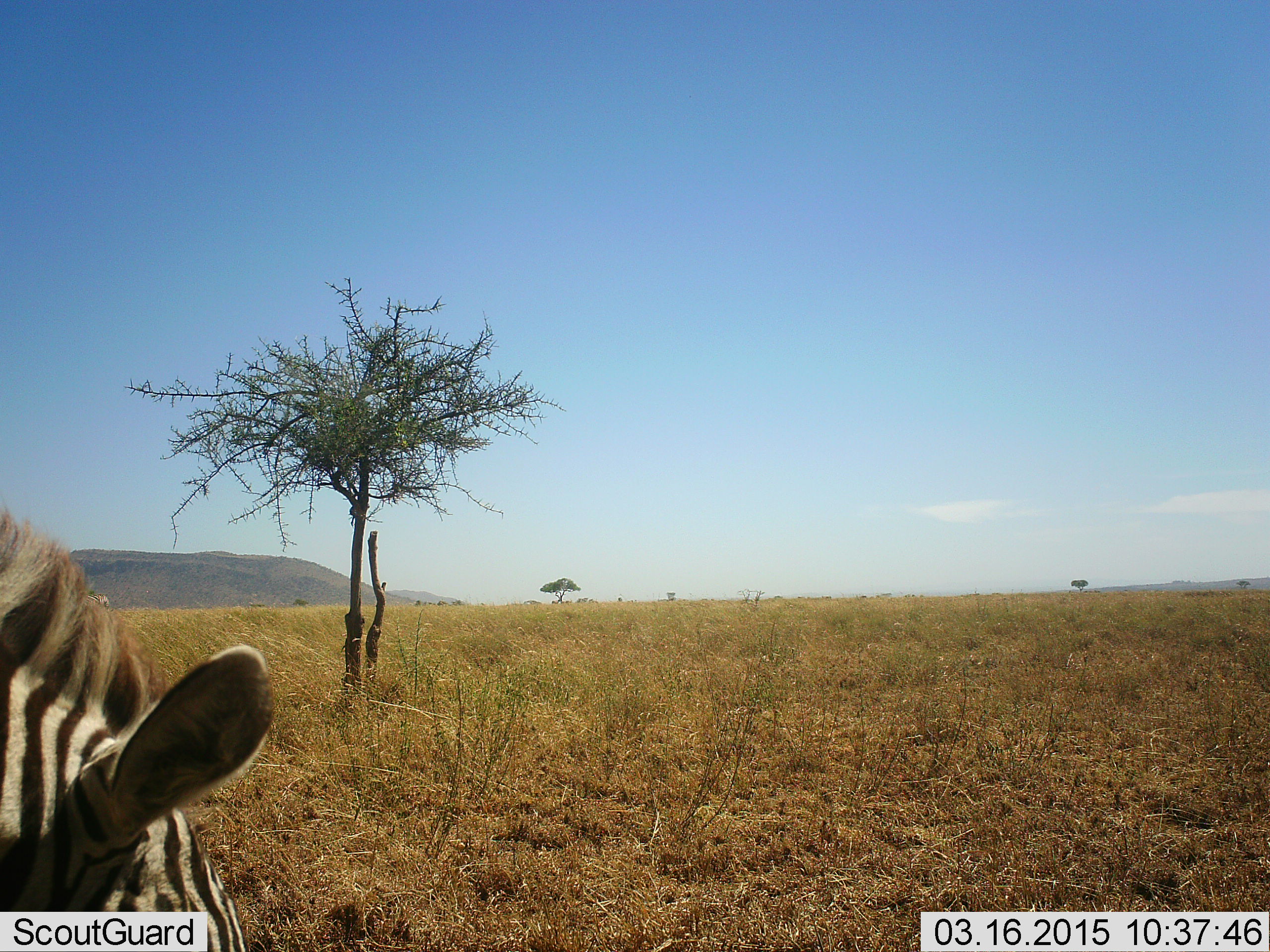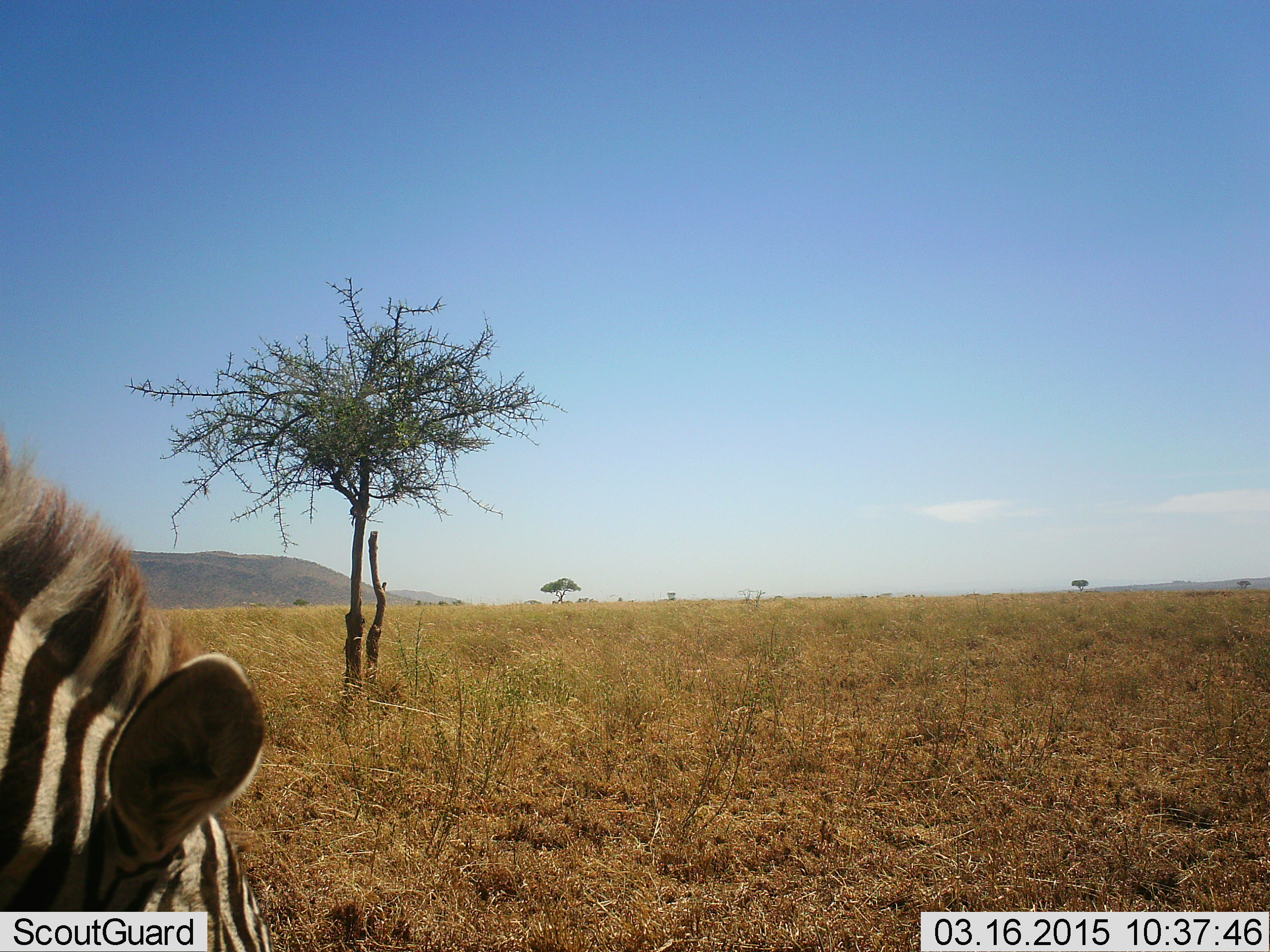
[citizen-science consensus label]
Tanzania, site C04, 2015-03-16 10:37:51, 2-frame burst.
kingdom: Animalia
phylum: Chordata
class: Mammalia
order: Perissodactyla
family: Equidae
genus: Equus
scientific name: Equus quagga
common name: plains zebra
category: zebra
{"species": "zebra (plains zebra) (Equus quagga)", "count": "1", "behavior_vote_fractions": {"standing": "0%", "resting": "0%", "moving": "0%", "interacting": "0%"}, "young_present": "0%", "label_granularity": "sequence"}